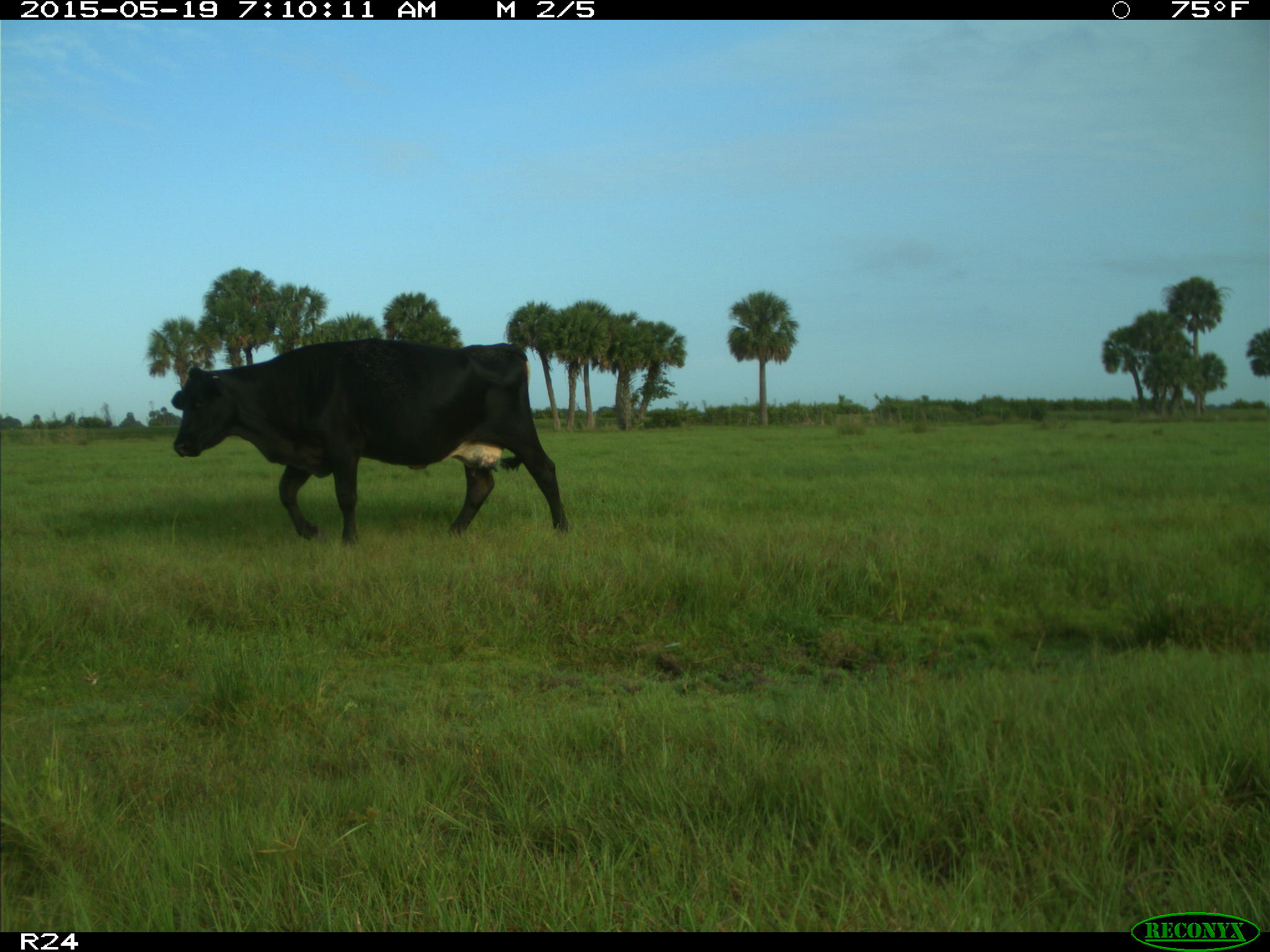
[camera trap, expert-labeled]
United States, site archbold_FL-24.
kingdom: Animalia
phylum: Chordata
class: Mammalia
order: Artiodactyla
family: Bovidae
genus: Bos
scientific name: Bos taurus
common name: domestic cow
Bos taurus (domestic cow).